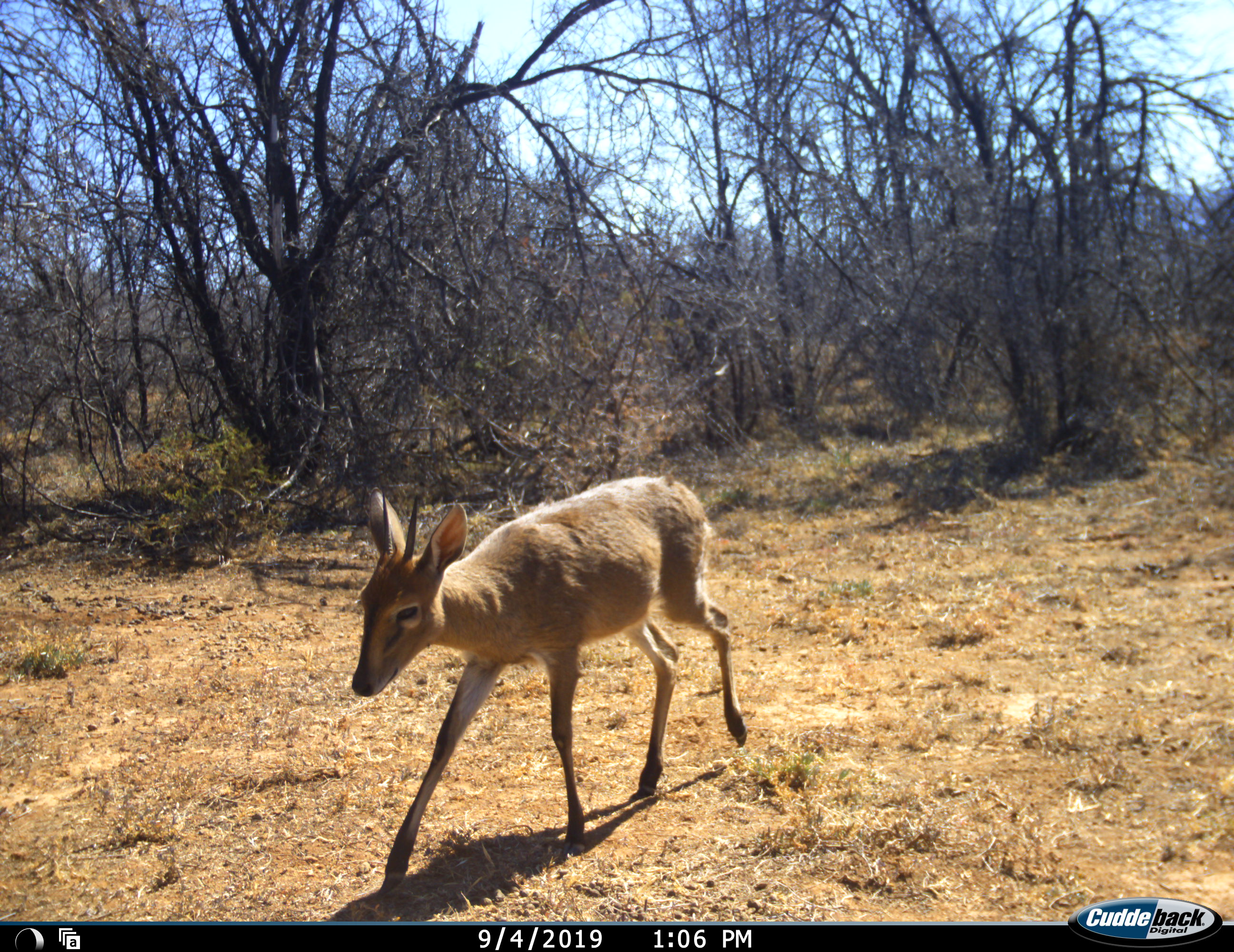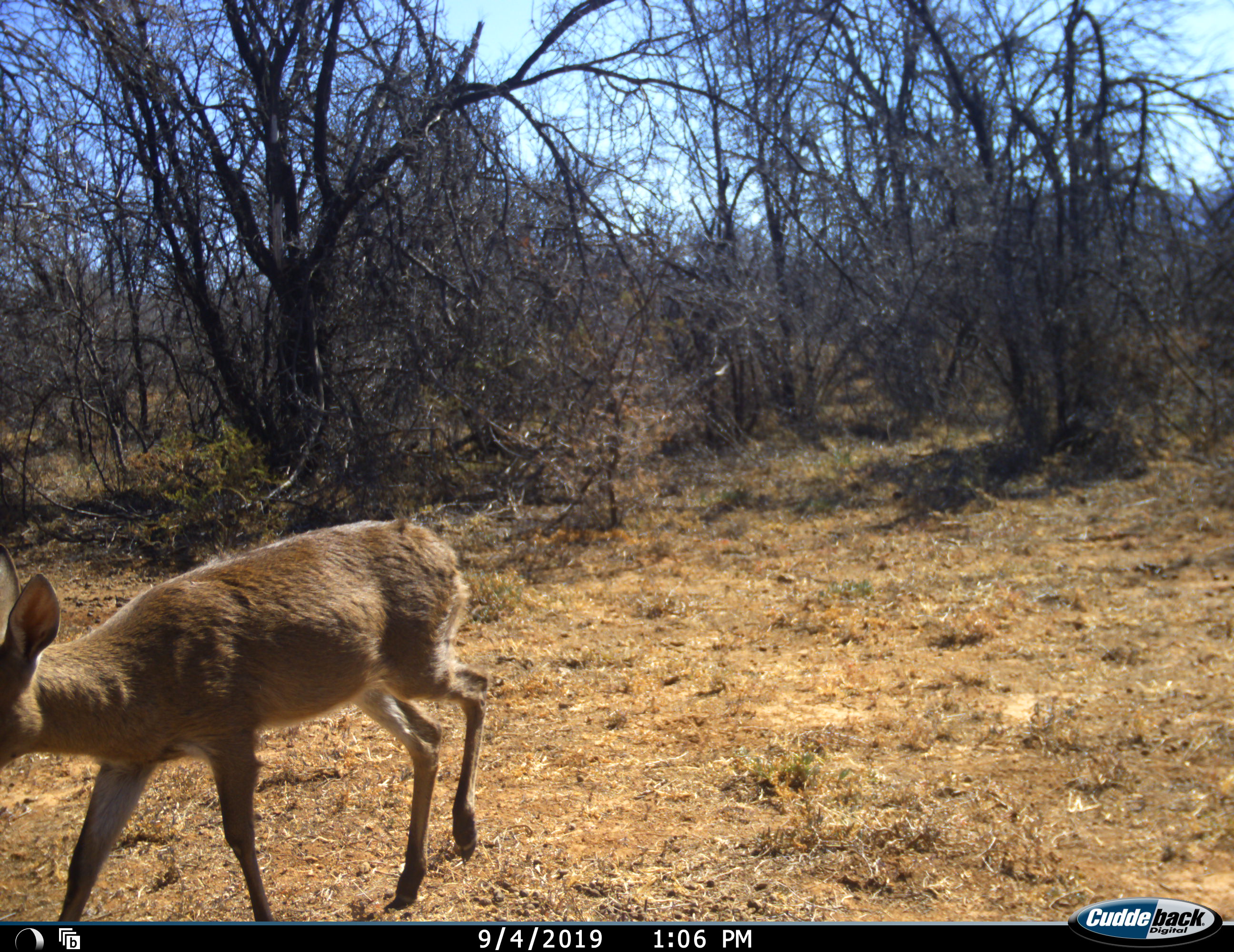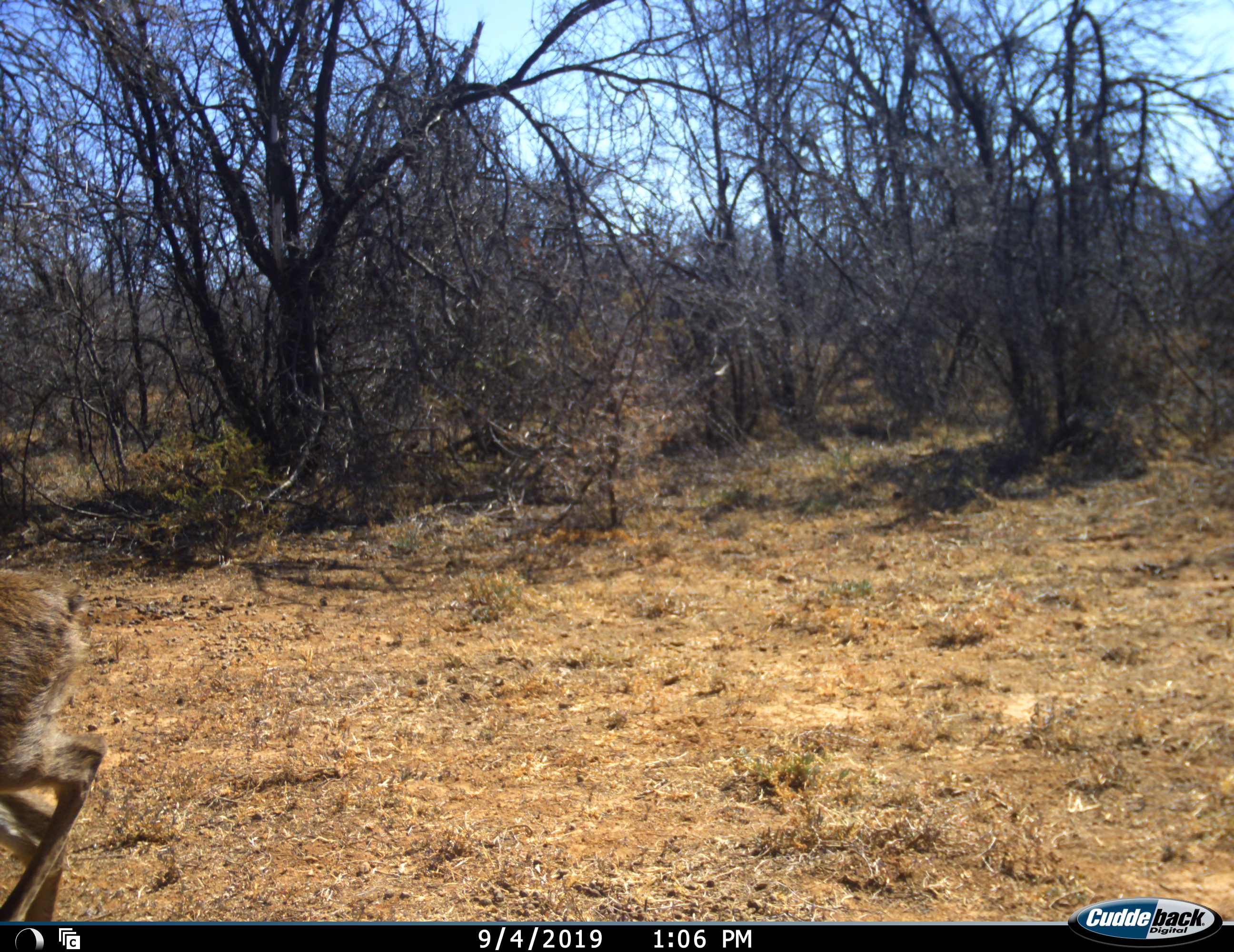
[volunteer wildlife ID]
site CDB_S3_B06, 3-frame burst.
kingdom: Animalia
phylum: Chordata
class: Mammalia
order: Artiodactyla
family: Bovidae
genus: Sylvicapra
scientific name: Sylvicapra grimmia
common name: common duiker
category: duikercommongrey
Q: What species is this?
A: Duikercommongrey (common duiker) (Sylvicapra grimmia).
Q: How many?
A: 1.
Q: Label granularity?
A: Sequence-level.